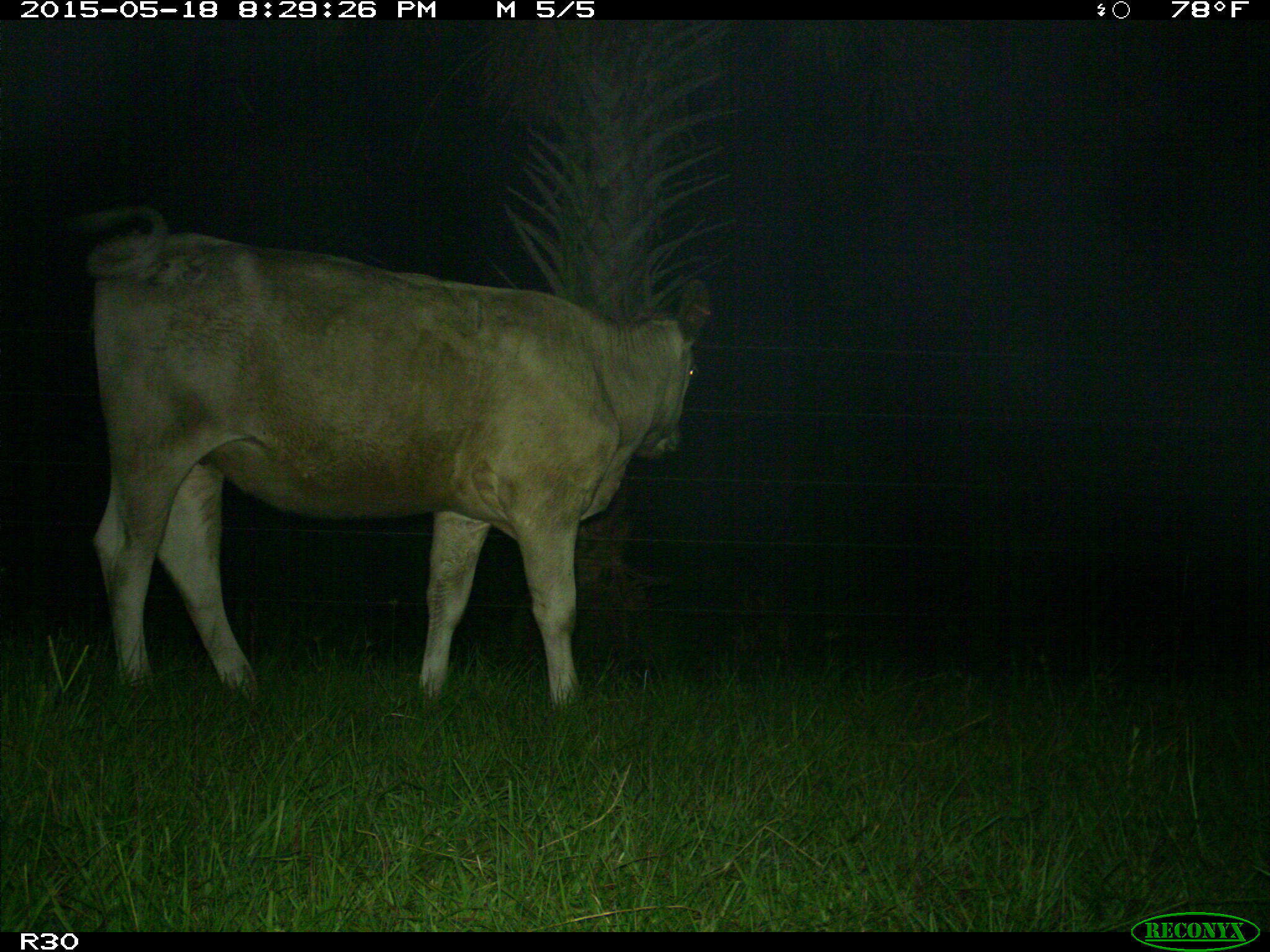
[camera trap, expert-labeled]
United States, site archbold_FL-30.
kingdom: Animalia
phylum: Chordata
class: Mammalia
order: Artiodactyla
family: Bovidae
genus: Bos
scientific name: Bos taurus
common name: domestic cow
Bos taurus (domestic cow).